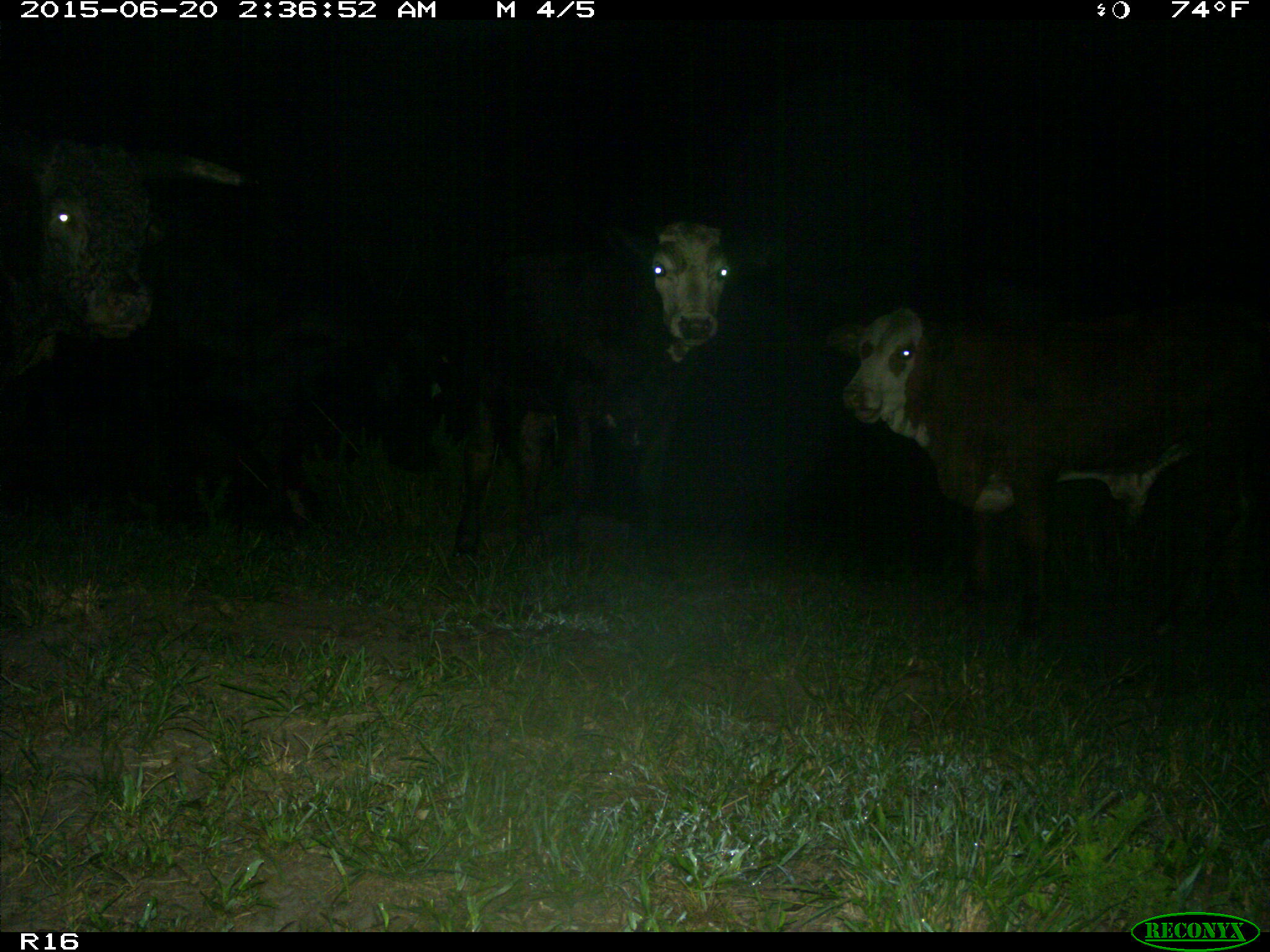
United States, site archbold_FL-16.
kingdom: Animalia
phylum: Chordata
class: Mammalia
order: Artiodactyla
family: Bovidae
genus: Bos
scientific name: Bos taurus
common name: domestic cow